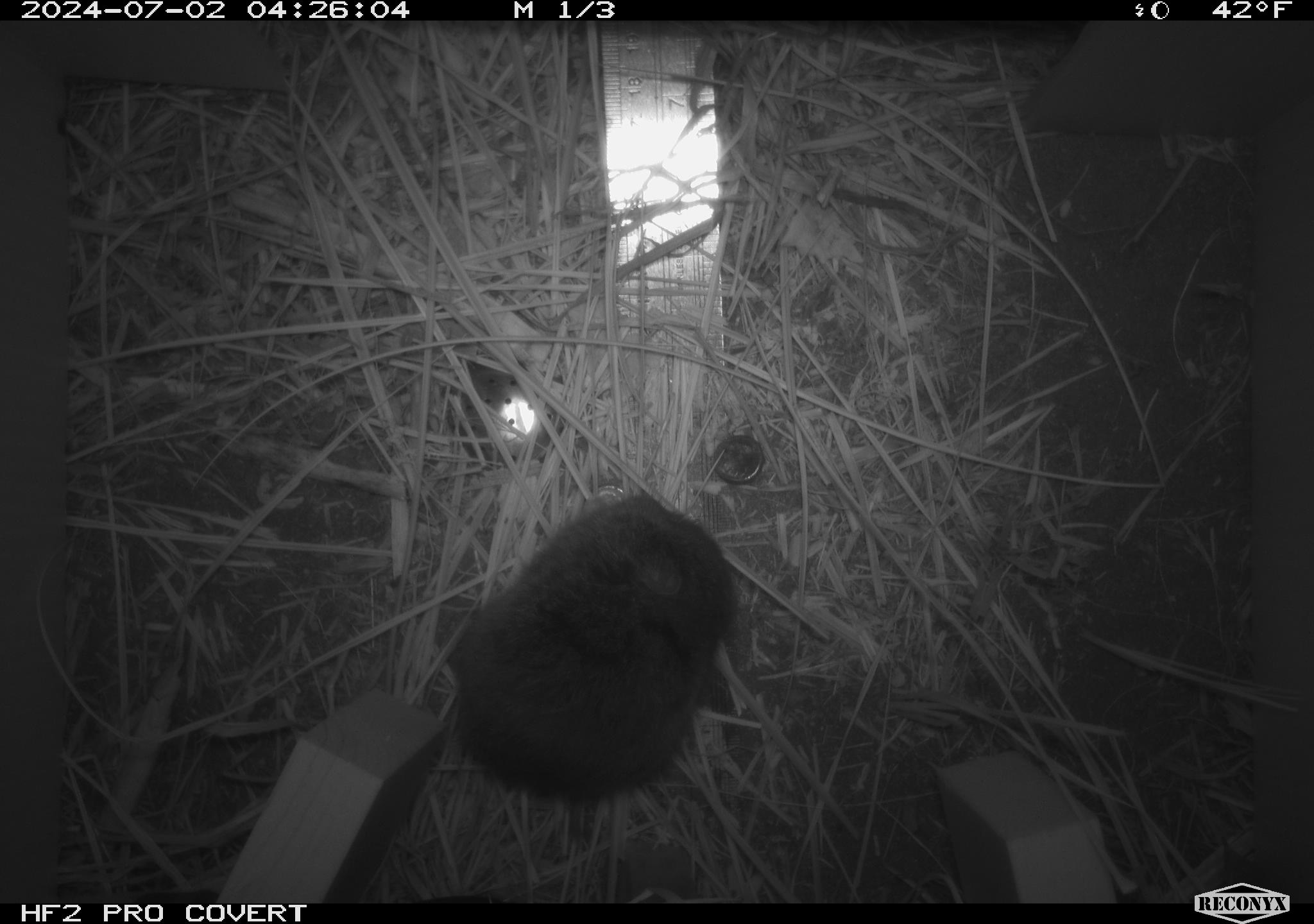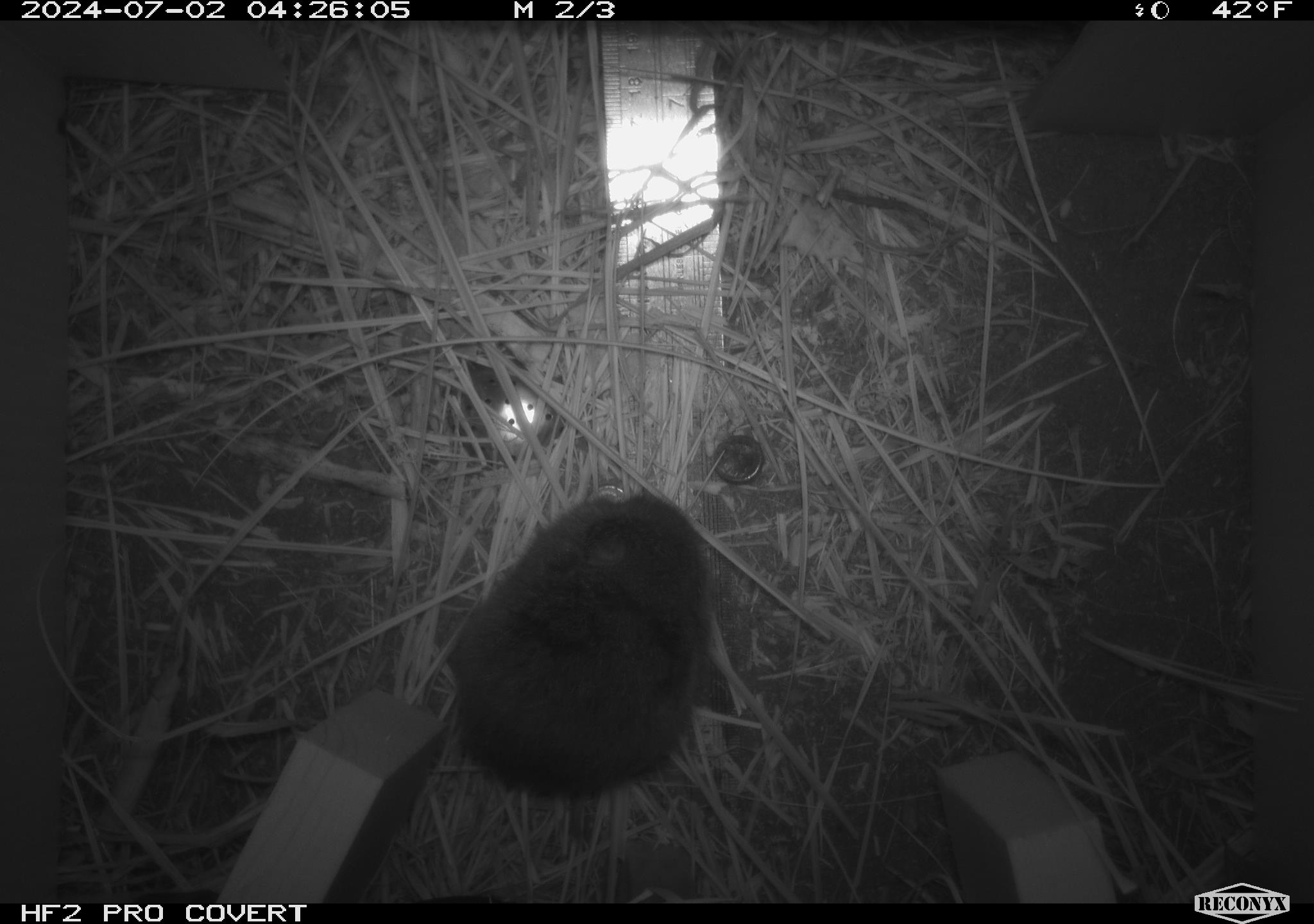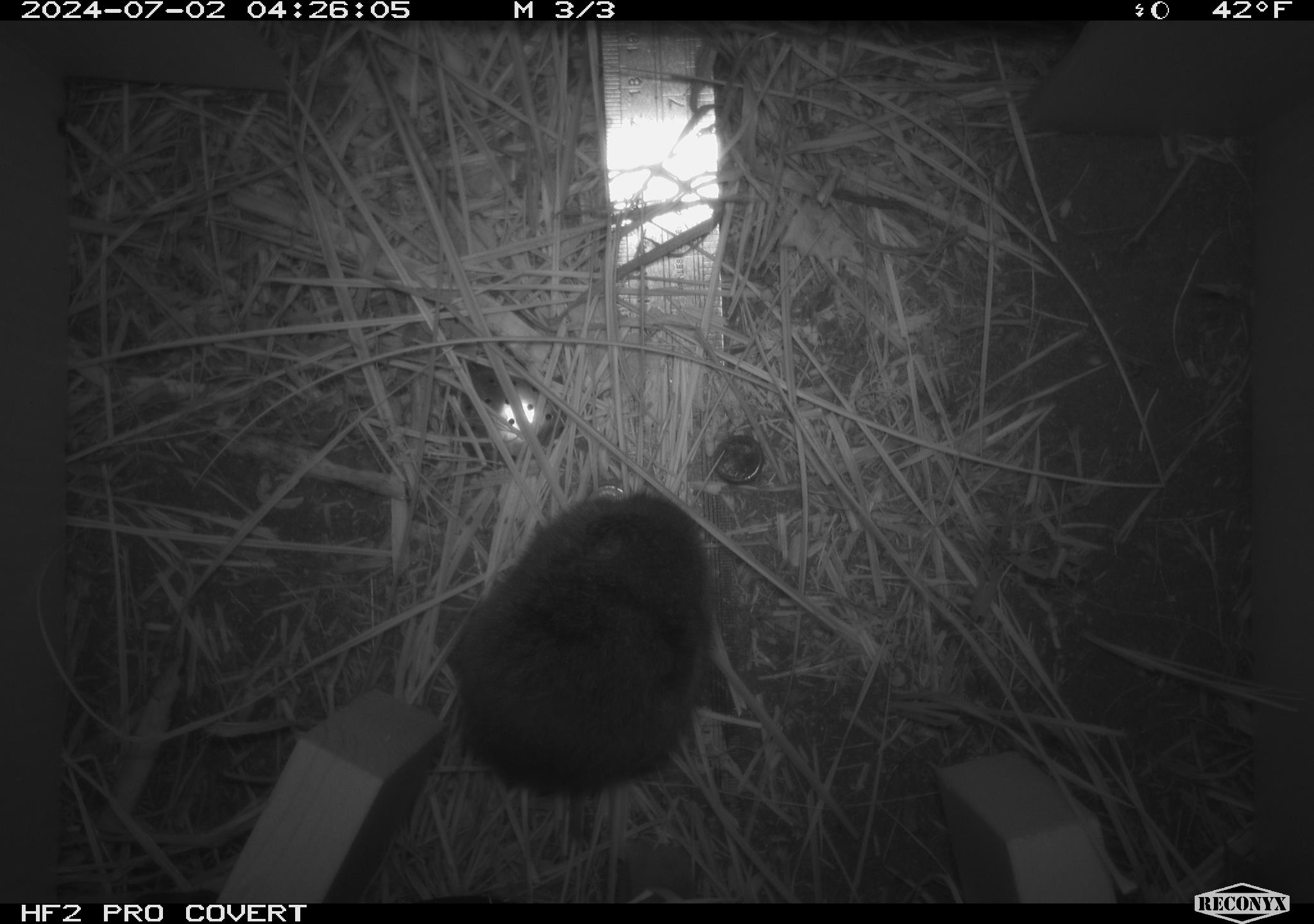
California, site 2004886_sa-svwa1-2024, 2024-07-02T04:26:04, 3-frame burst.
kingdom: Animalia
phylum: Chordata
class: Mammalia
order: Rodentia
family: Cricetidae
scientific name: Arvicolinae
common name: voles, lemmings, and muskrats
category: arvicolinae subfamily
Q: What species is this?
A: Arvicolinae subfamily (voles, lemmings, and muskrats) (Arvicolinae).